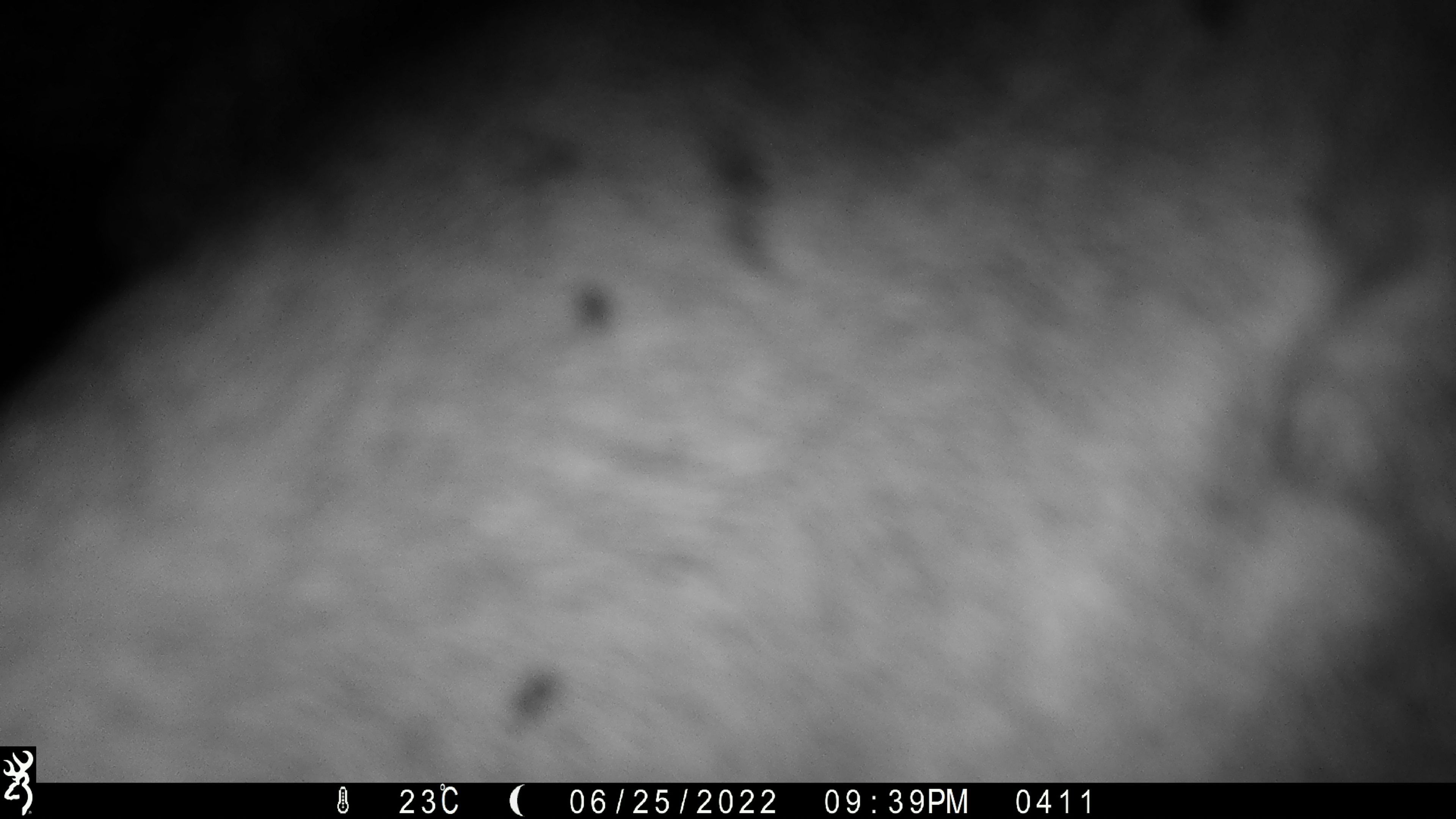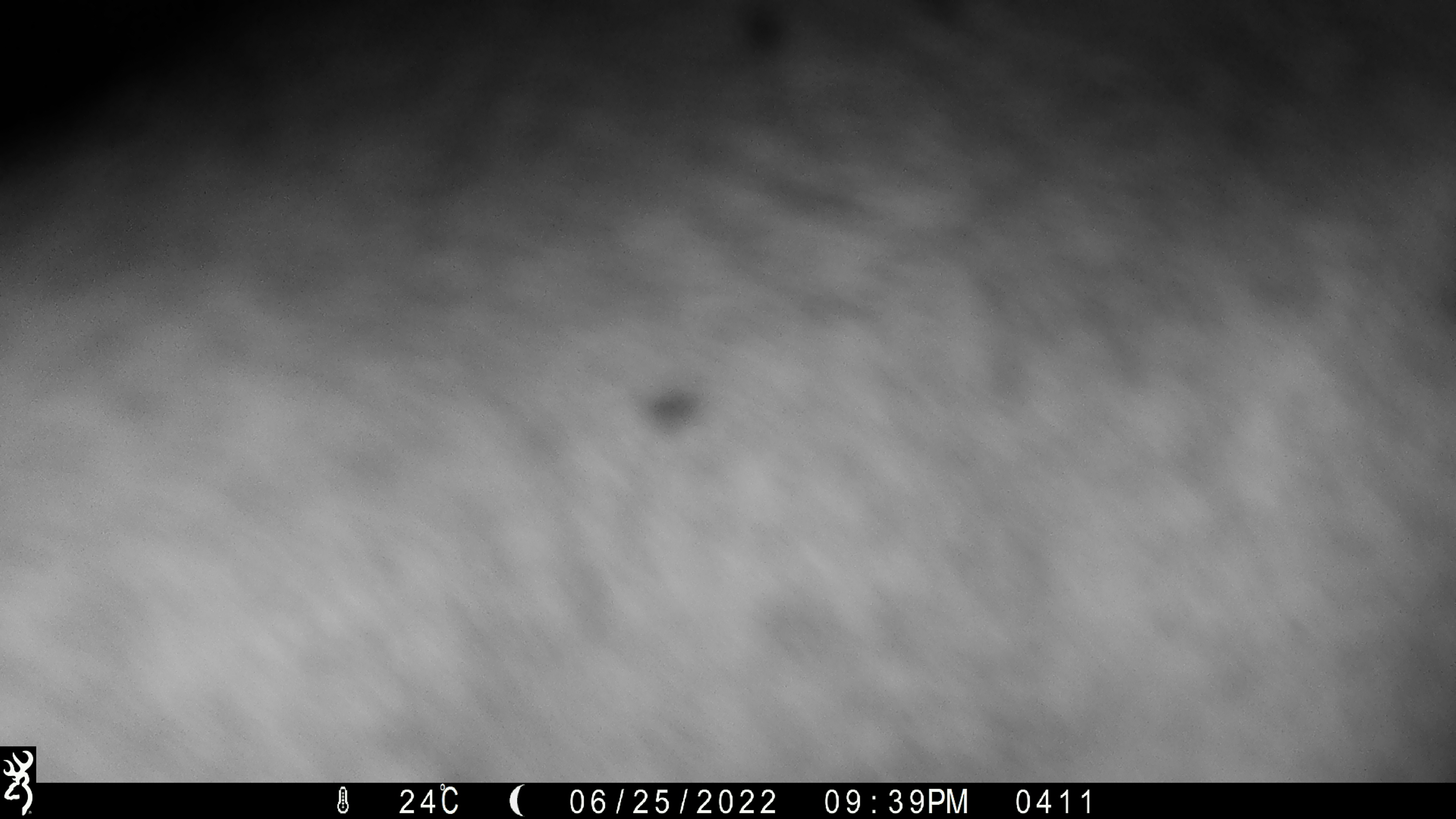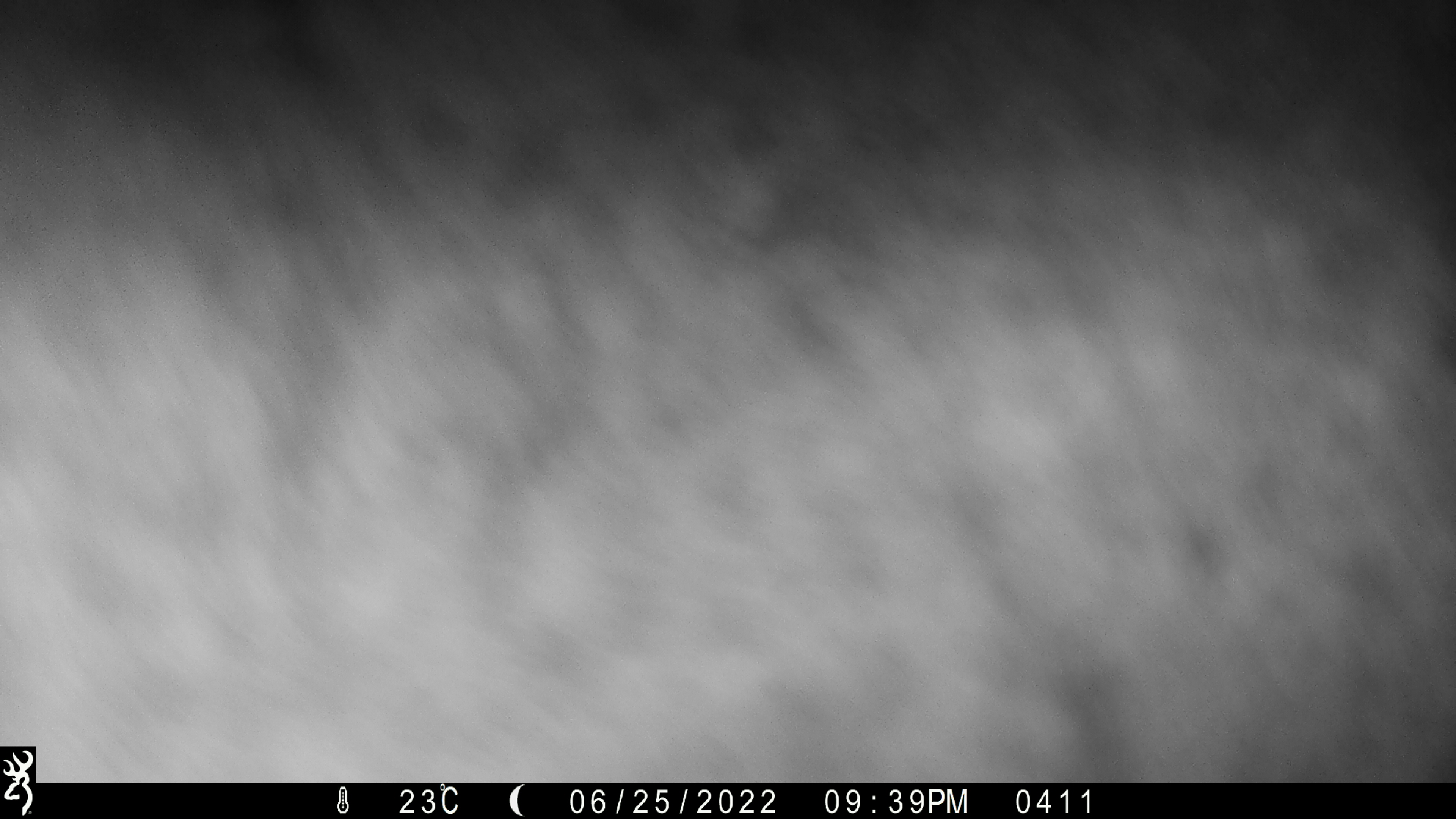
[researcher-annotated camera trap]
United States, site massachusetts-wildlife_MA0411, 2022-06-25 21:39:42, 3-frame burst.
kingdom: Animalia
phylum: Chordata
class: Mammalia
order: Artiodactyla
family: Cervidae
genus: Alces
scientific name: Alces alces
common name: moose